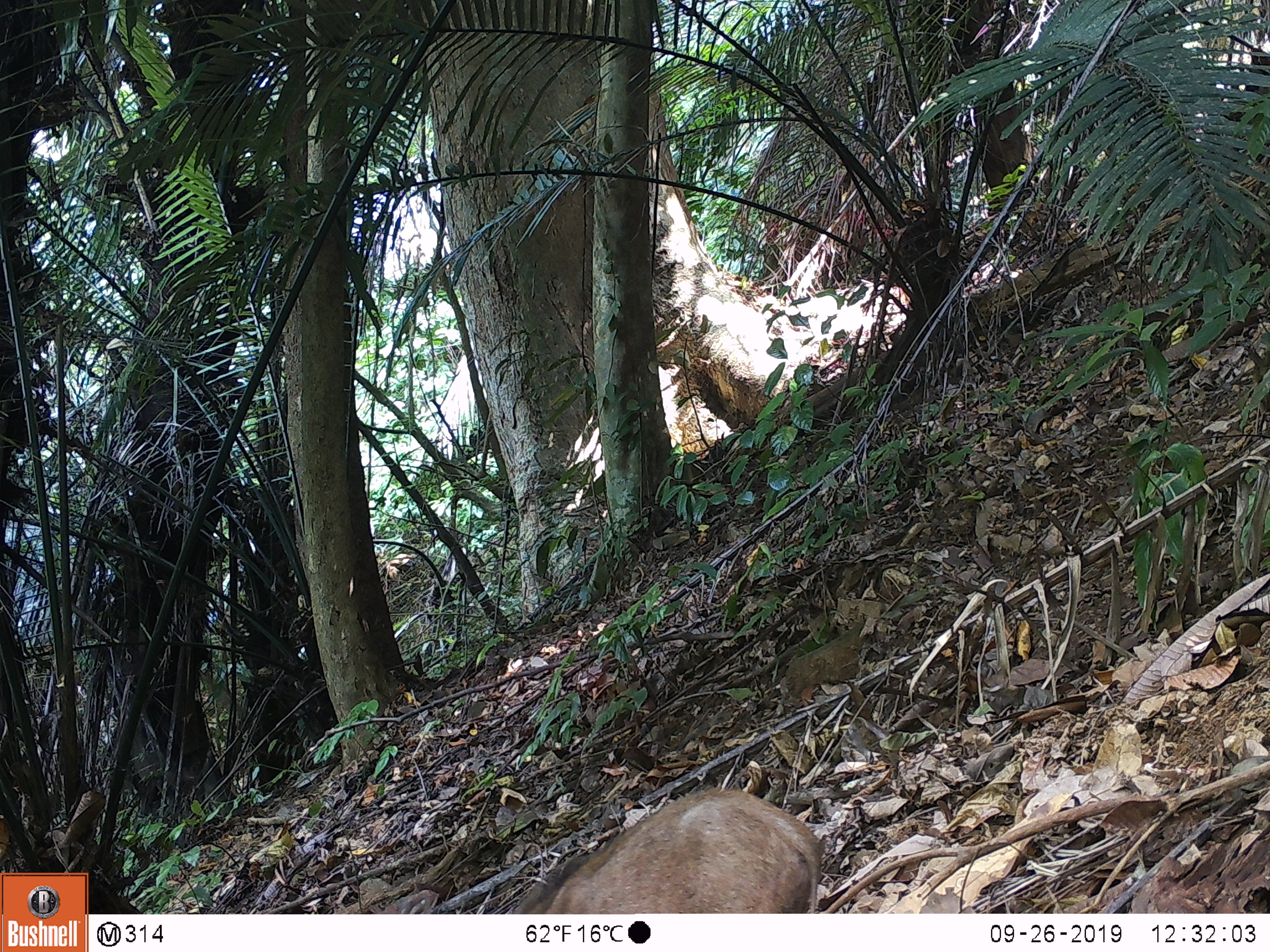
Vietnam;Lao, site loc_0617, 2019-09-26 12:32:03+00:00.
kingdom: Animalia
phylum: Chordata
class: Mammalia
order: Artiodactyla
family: Suidae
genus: Sus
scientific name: Sus scrofa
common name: eurasian wild pig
Eurasian wild pig (Sus scrofa). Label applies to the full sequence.